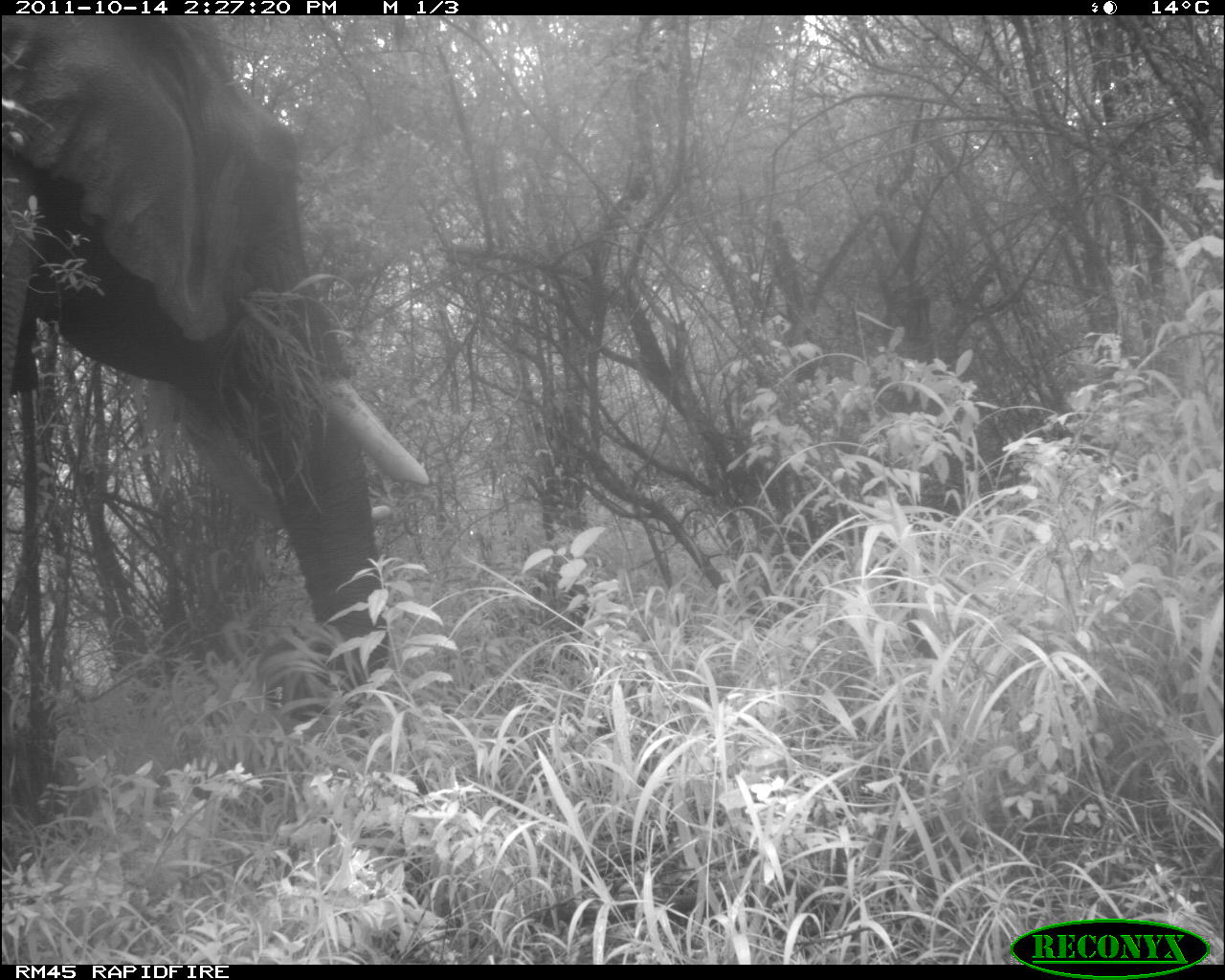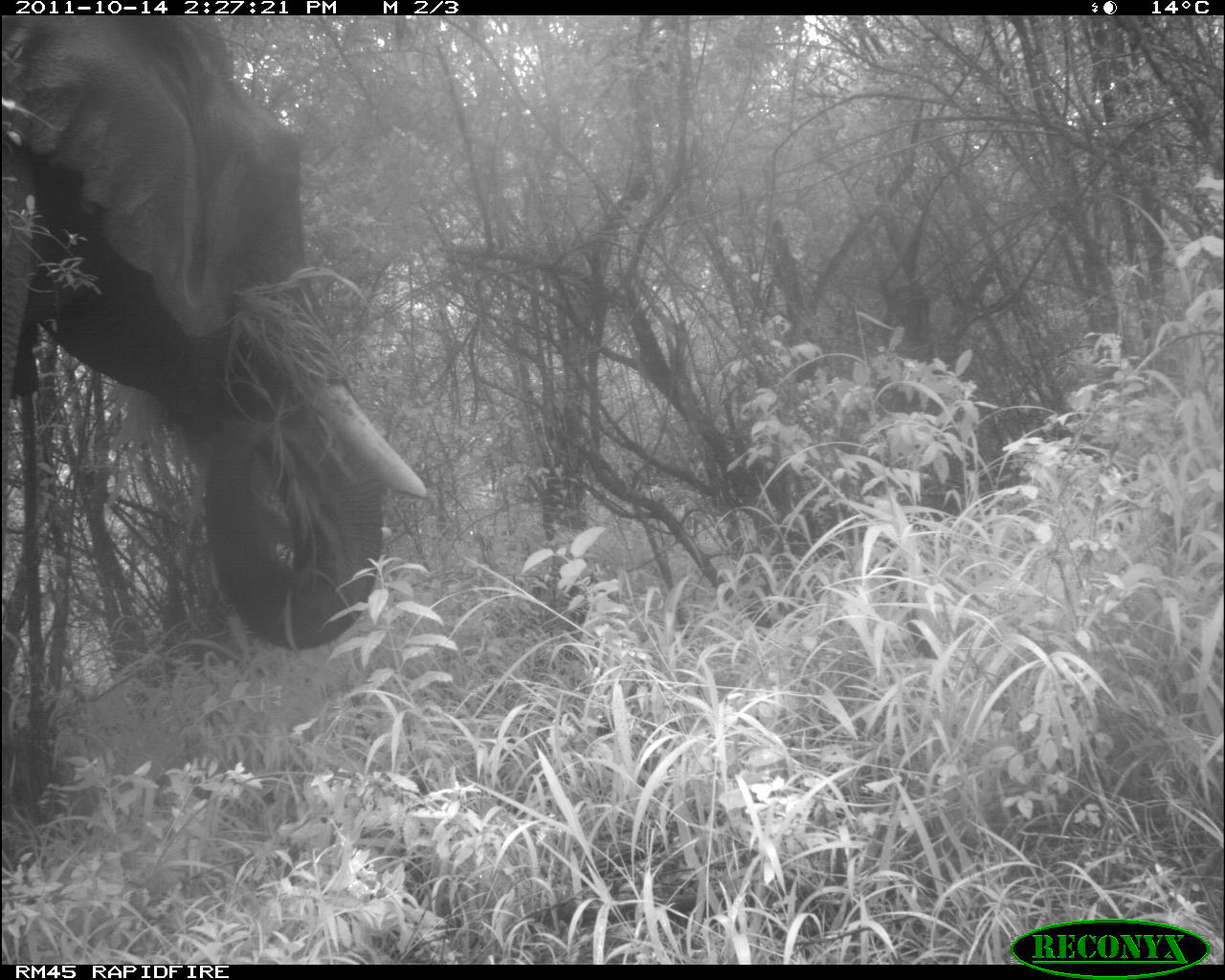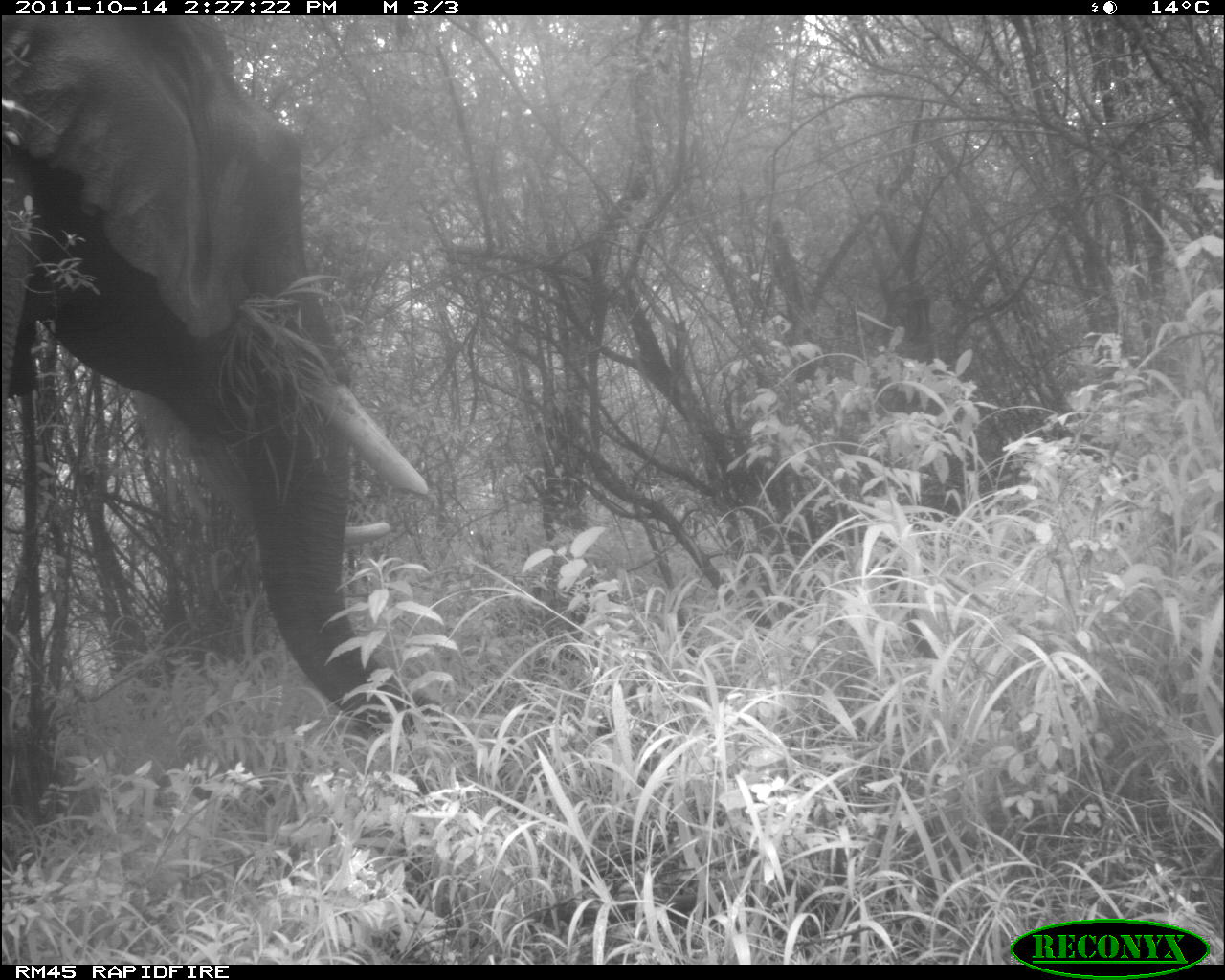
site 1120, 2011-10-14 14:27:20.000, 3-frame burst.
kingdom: Animalia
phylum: Chordata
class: Mammalia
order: Proboscidea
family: Elephantidae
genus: Loxodonta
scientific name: Loxodonta africana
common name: african bush elephant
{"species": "Loxodonta africana (african bush elephant)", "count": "1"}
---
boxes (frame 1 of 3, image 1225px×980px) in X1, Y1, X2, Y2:
loxodonta africana: 0, 15, 429, 795